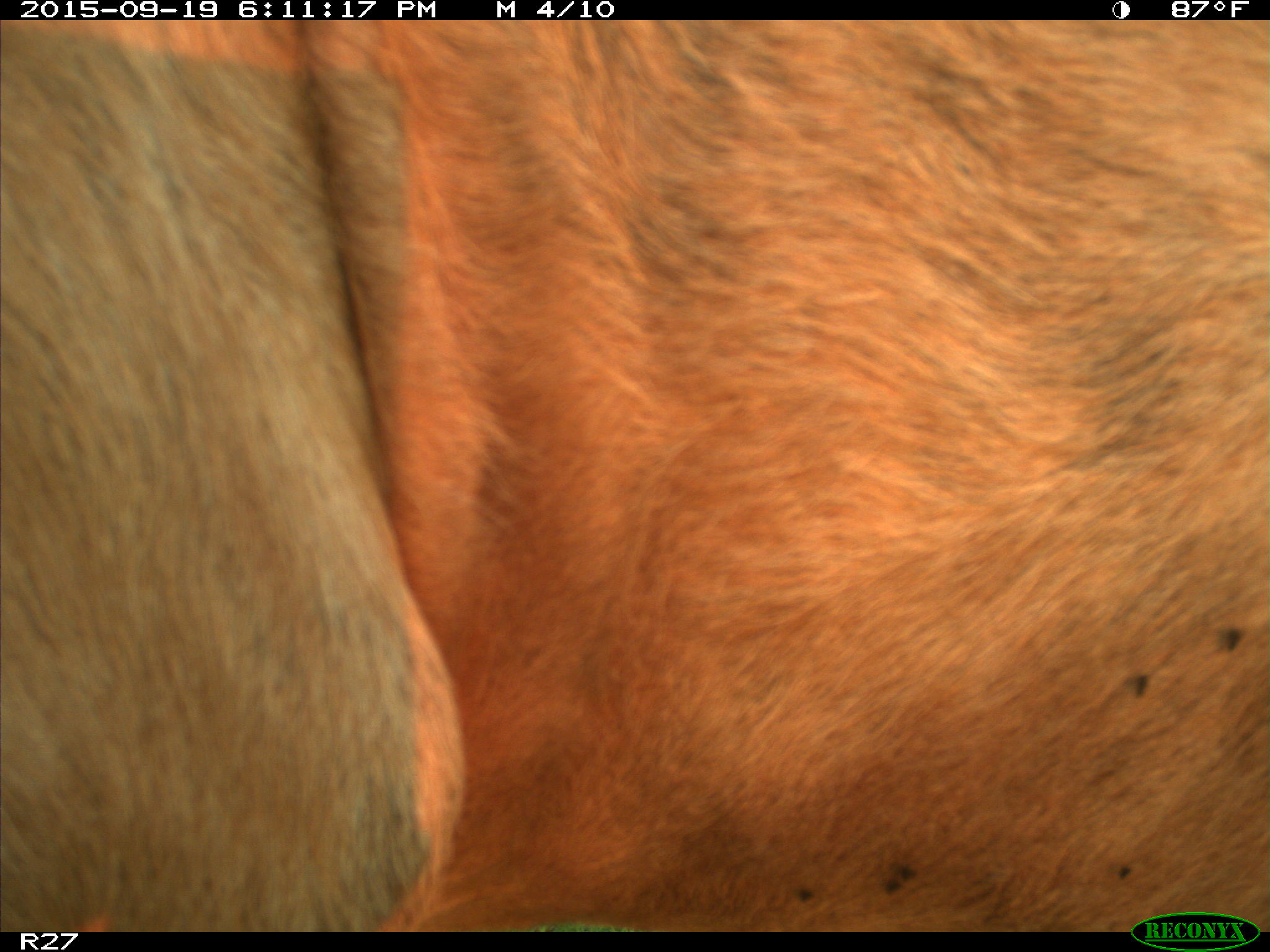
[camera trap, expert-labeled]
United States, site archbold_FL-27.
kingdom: Animalia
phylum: Chordata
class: Mammalia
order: Artiodactyla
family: Bovidae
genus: Bos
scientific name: Bos taurus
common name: domestic cow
Bos taurus (domestic cow).